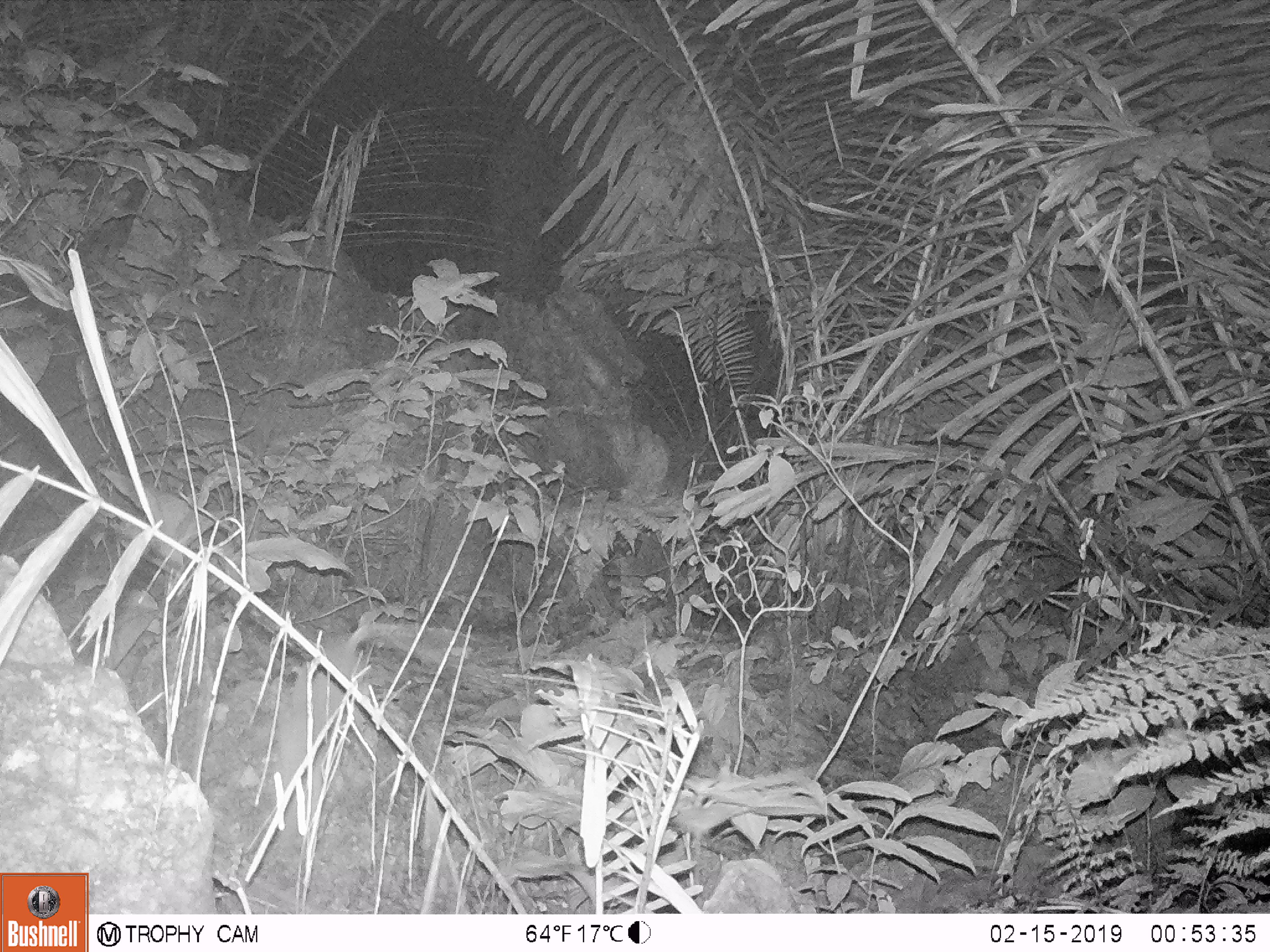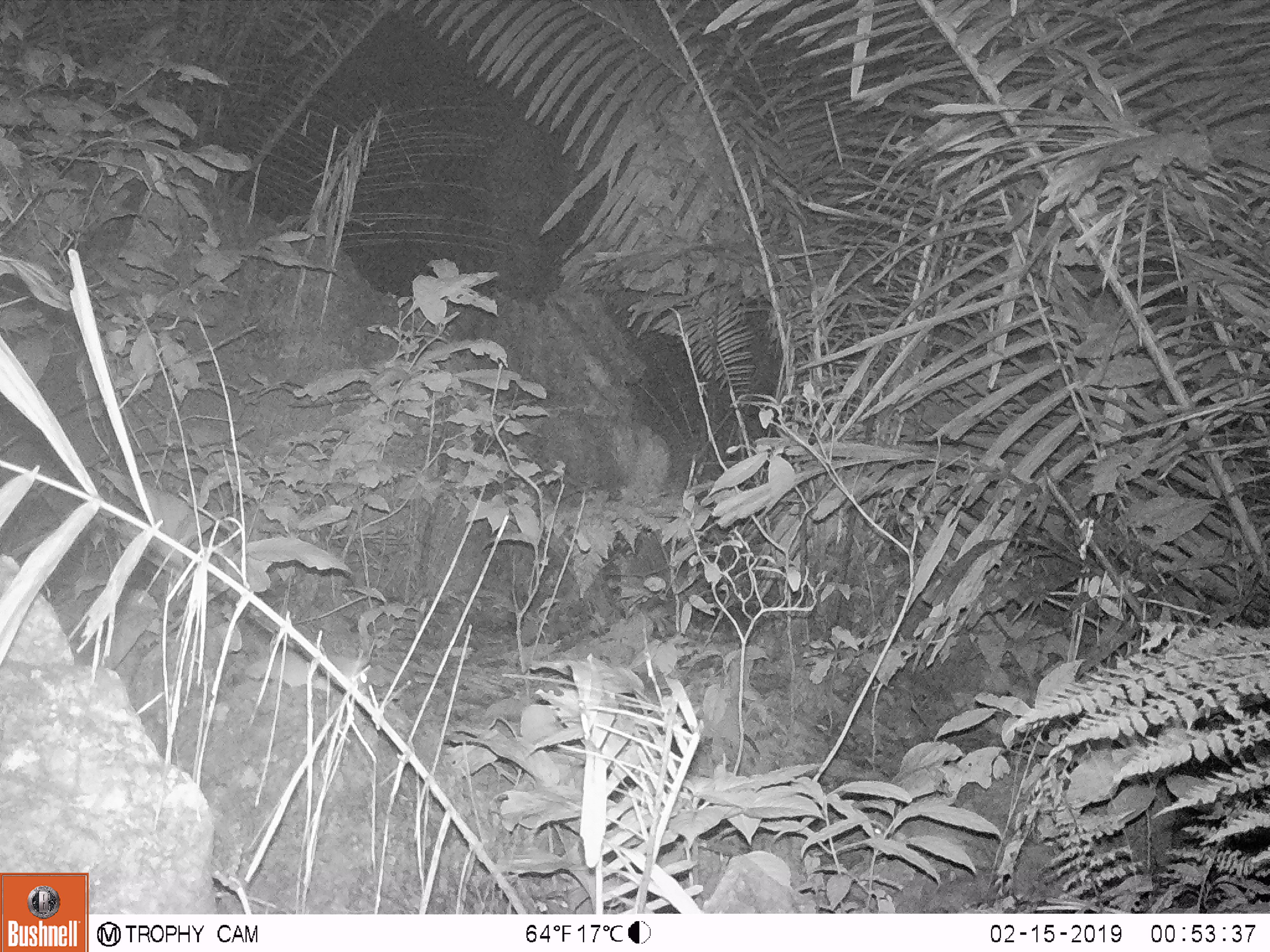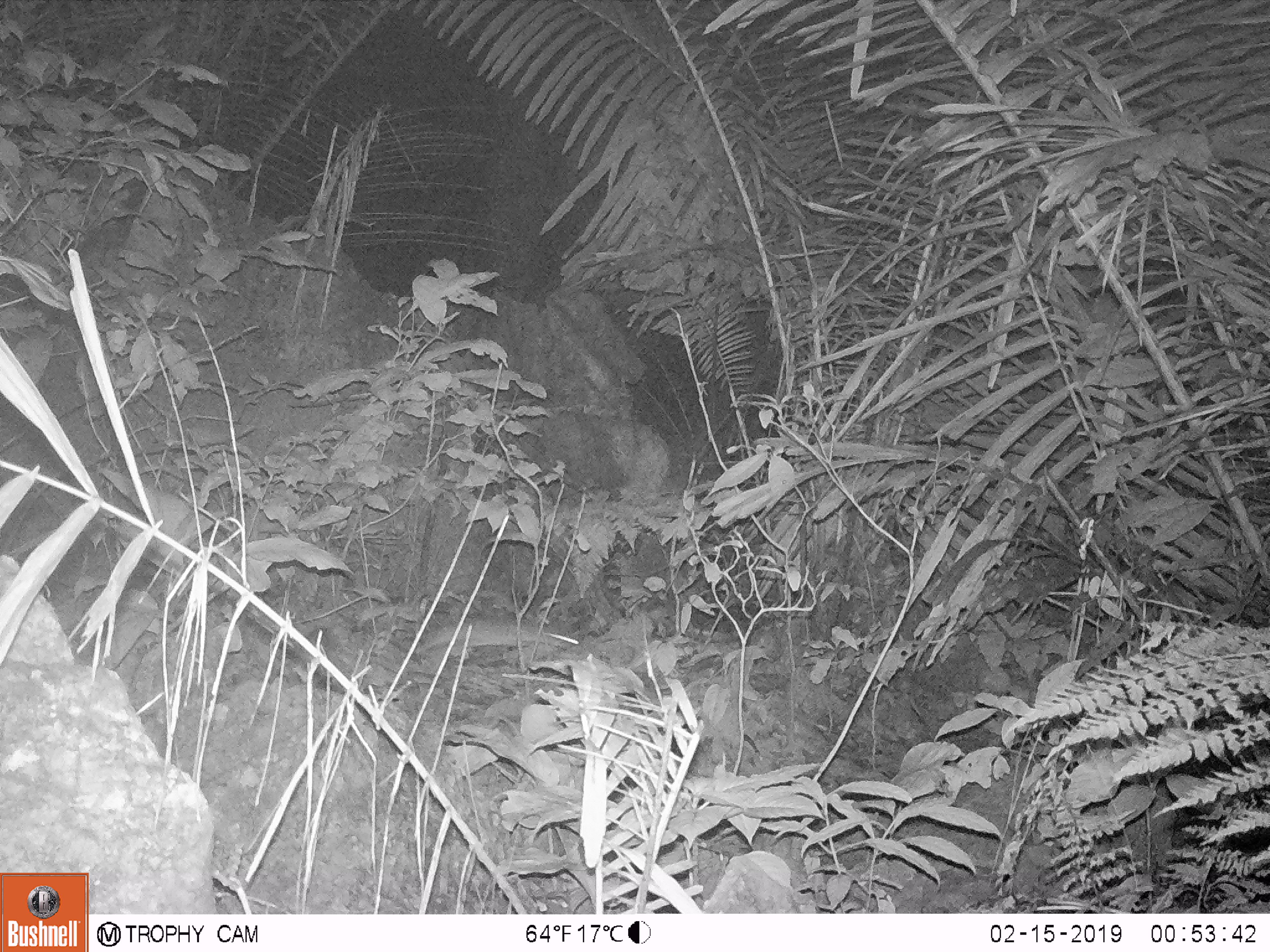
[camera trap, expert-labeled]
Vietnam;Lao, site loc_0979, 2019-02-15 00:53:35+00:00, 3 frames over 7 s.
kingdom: Animalia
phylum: Chordata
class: Mammalia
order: Rodentia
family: Muridae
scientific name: Muridae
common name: old-world mice and rats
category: unidentified murid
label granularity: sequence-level